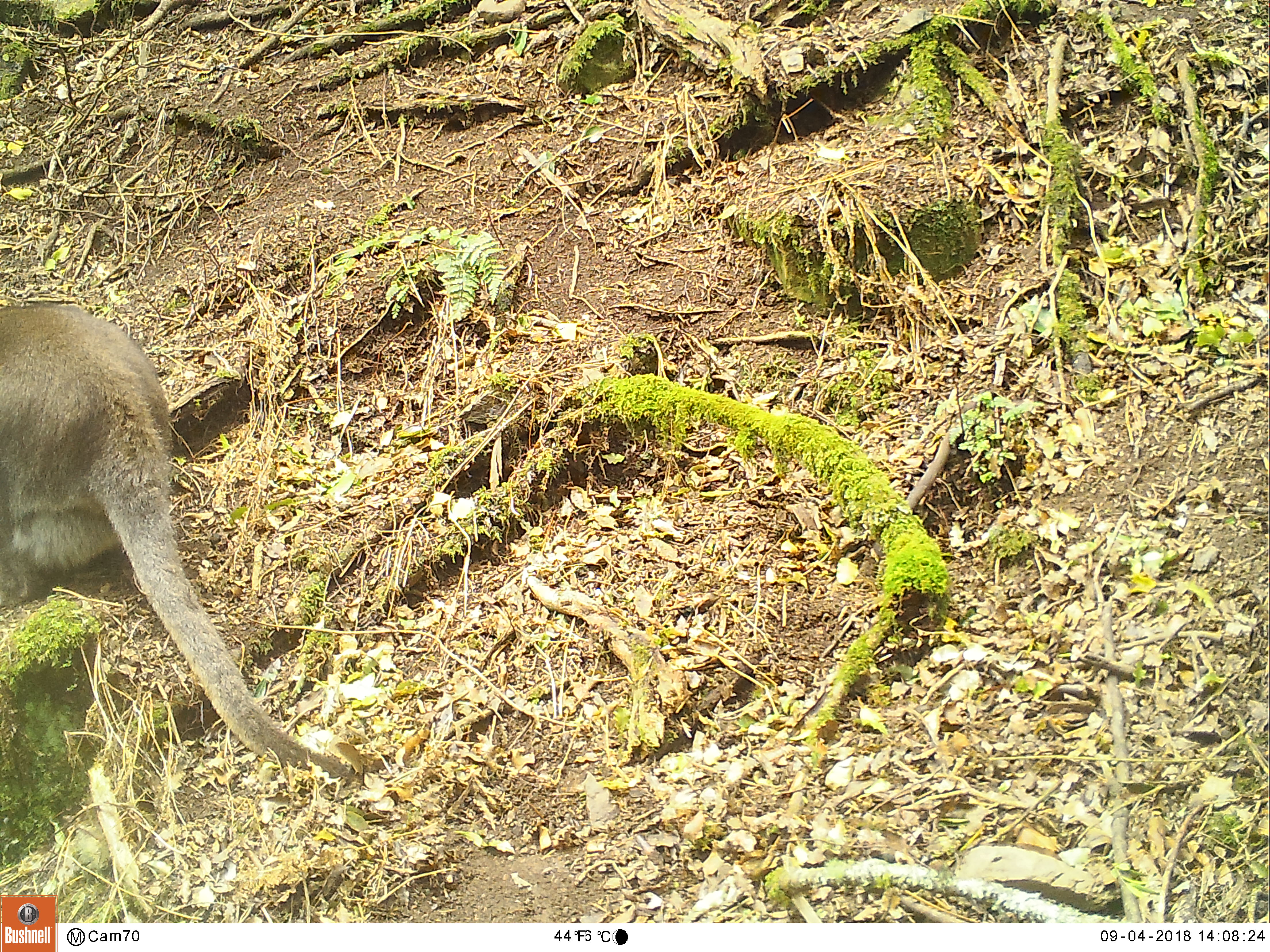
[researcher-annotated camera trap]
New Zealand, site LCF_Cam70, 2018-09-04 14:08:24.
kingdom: Animalia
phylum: Chordata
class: Mammalia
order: Diprotodontia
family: Macropodidae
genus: Notamacropus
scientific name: Notamacropus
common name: wallaby